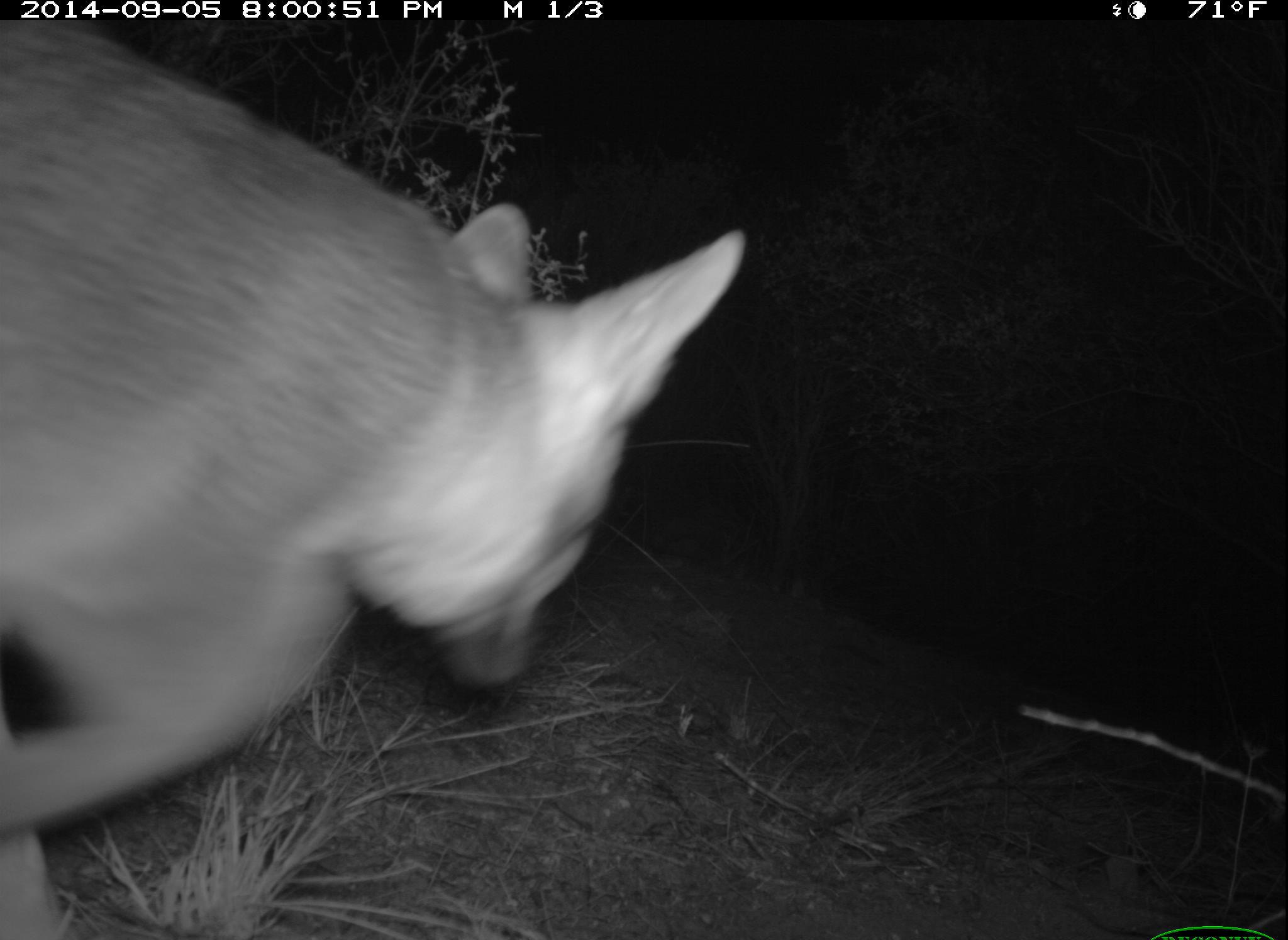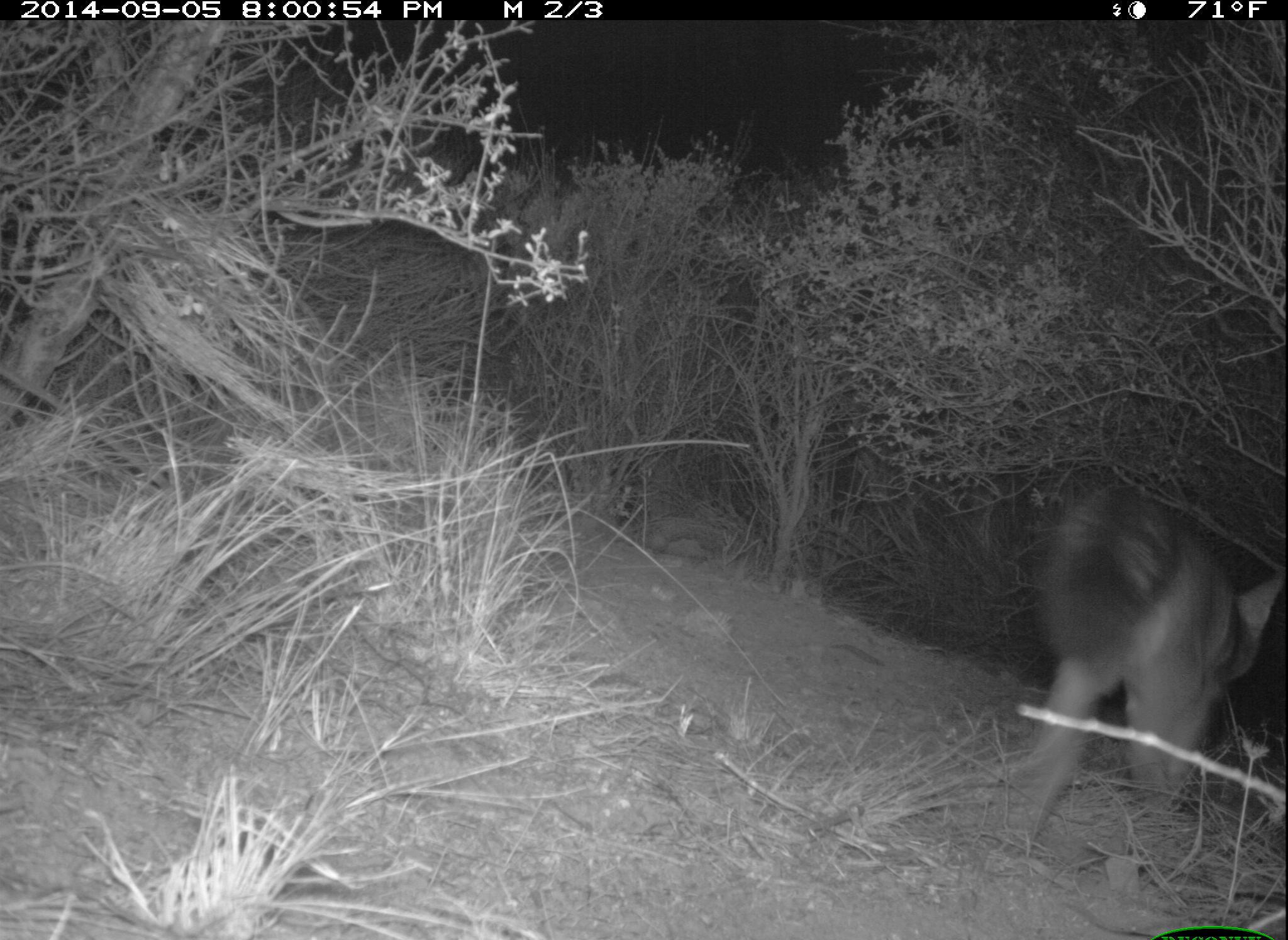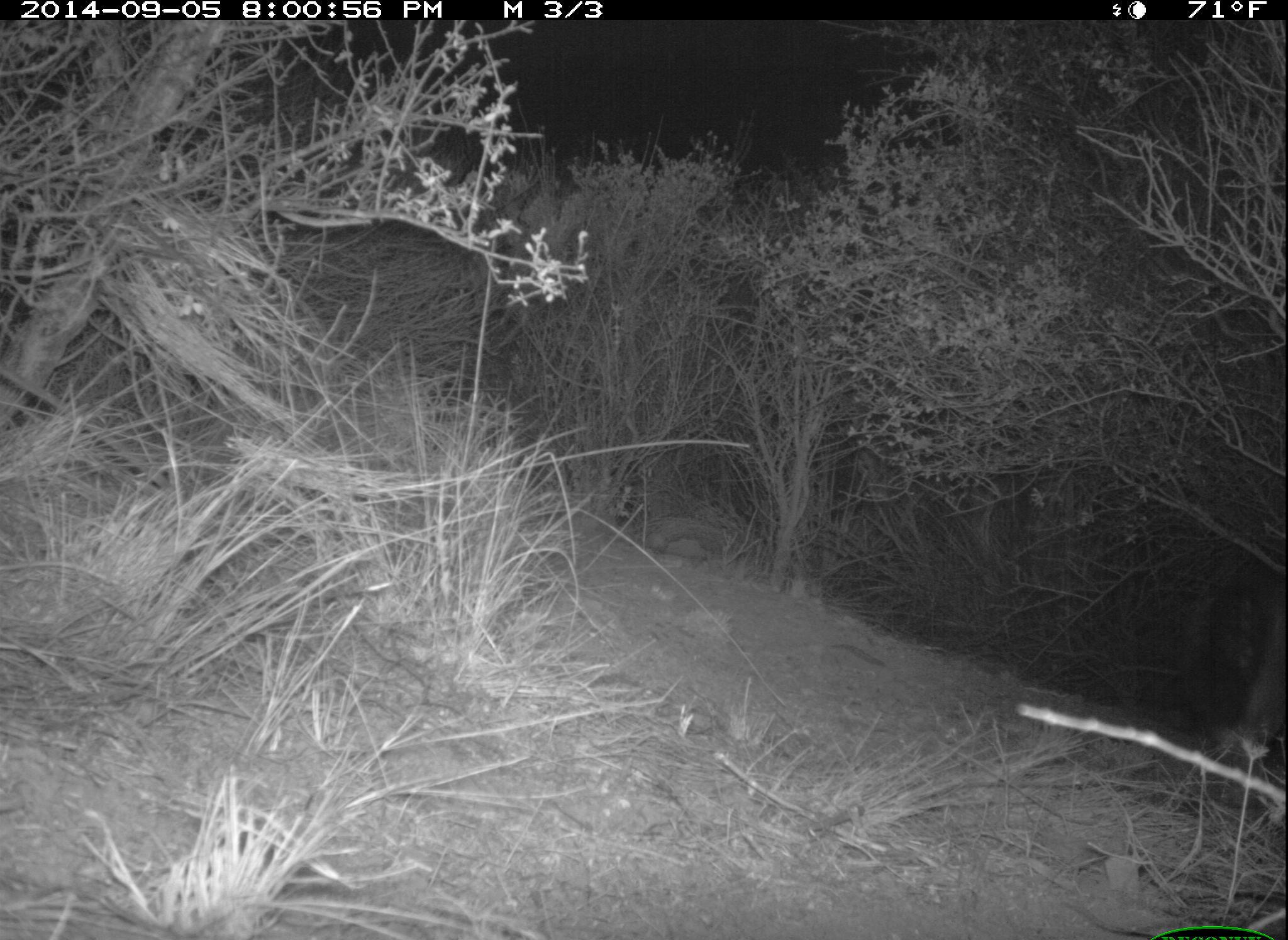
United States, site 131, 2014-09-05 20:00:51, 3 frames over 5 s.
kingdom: Animalia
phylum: Chordata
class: Mammalia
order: Carnivora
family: Canidae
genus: Urocyon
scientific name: Urocyon cinereoargenteus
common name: gray fox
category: fox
Fox (gray fox) (Urocyon cinereoargenteus).